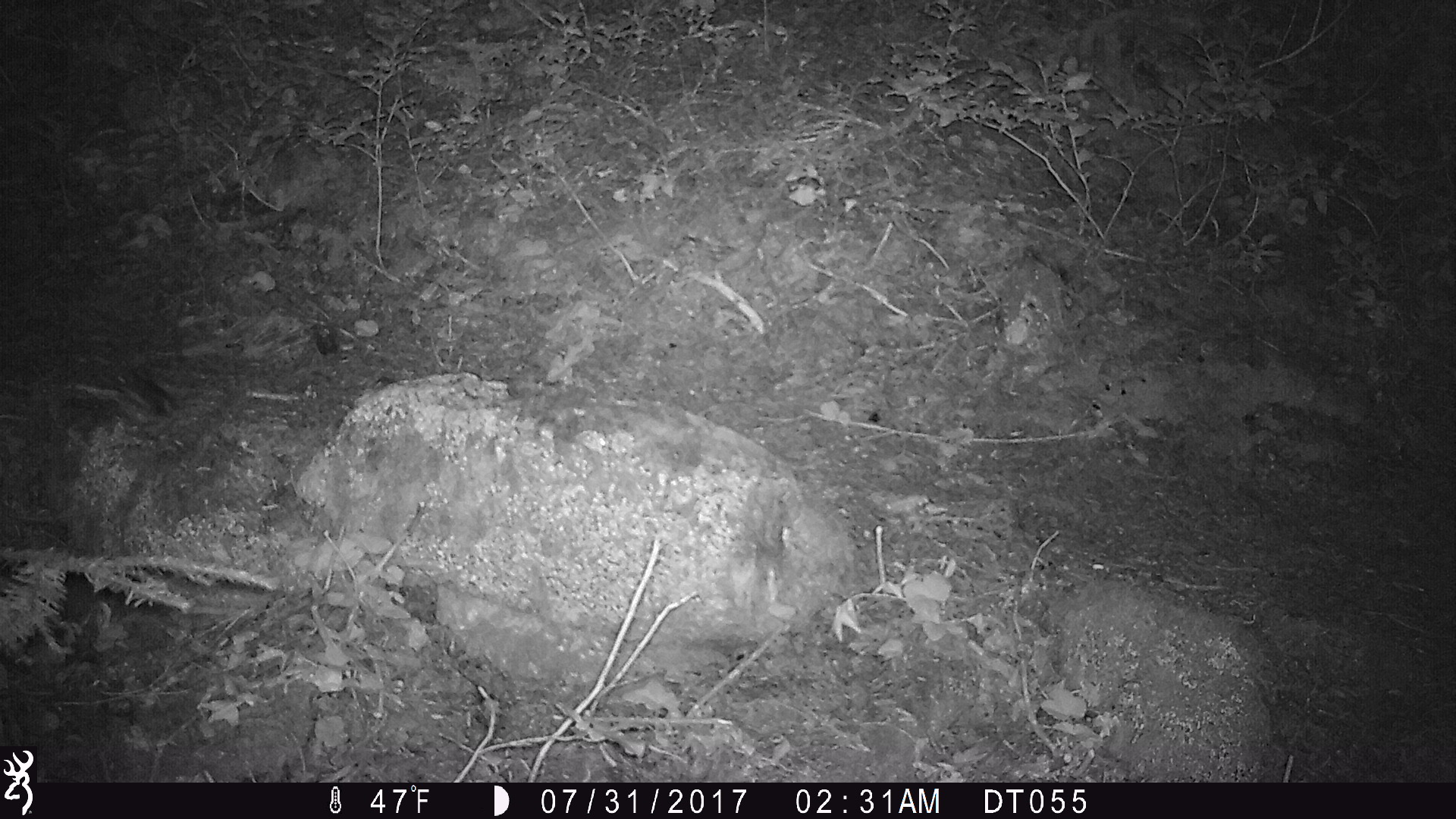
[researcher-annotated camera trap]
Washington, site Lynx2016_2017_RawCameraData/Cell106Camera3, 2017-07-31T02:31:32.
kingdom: Animalia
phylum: Chordata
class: Mammalia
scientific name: Mammalia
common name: small mammal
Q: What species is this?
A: Small mammal (Mammalia).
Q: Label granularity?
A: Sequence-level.